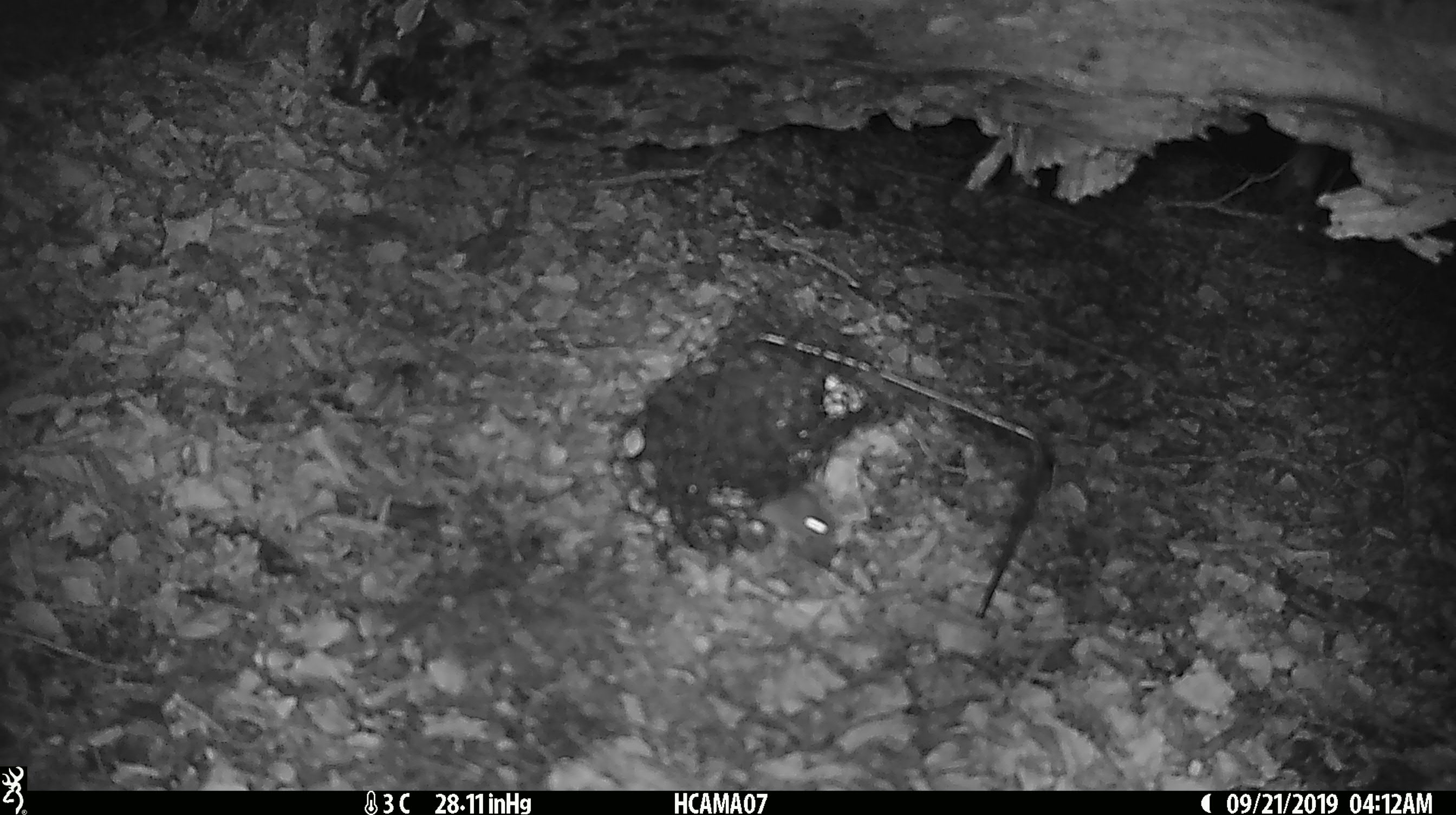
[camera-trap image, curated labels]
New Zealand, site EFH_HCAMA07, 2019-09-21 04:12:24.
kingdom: Animalia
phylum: Chordata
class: Mammalia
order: Rodentia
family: Muridae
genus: Mus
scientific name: Mus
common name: mouse